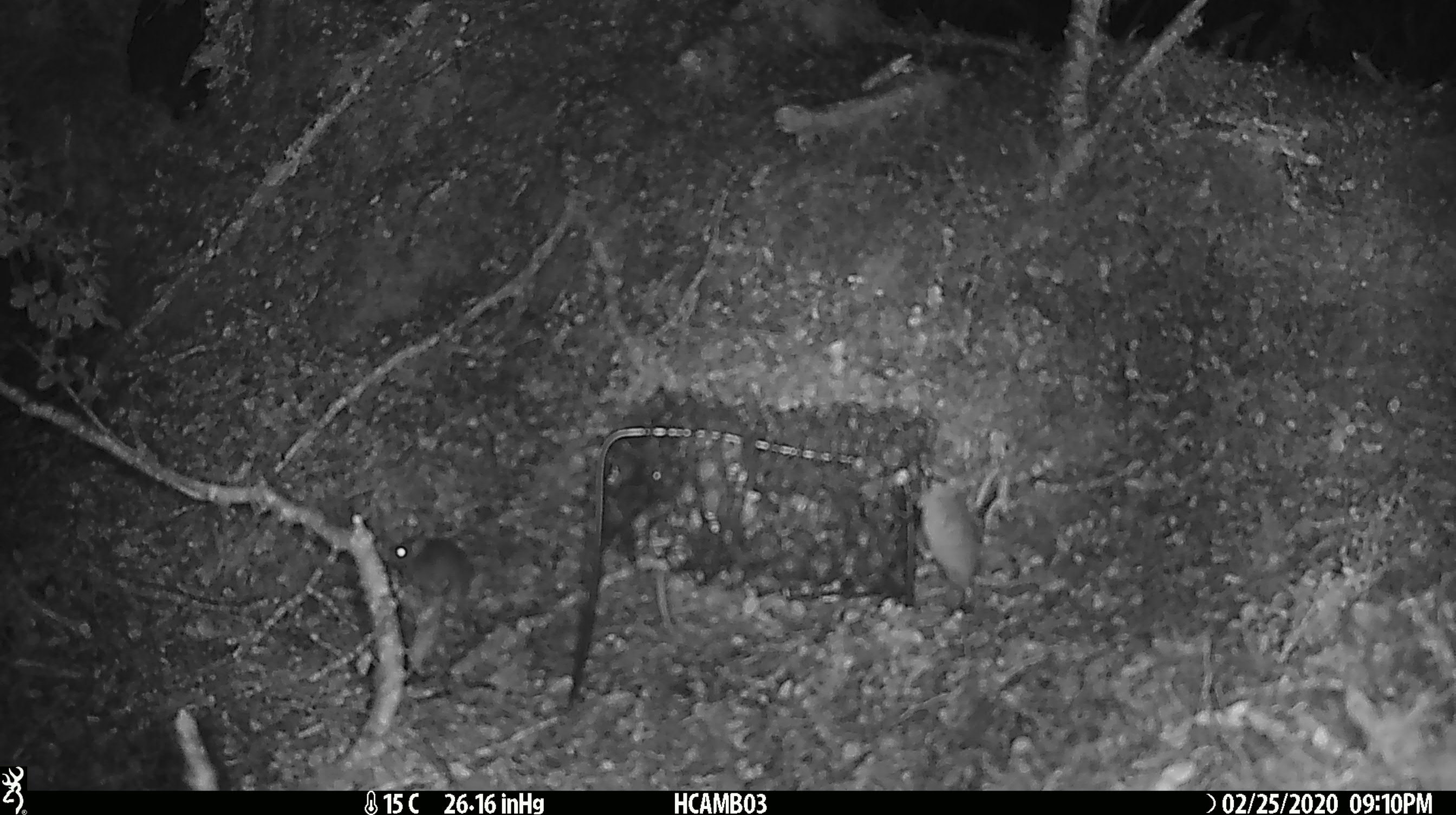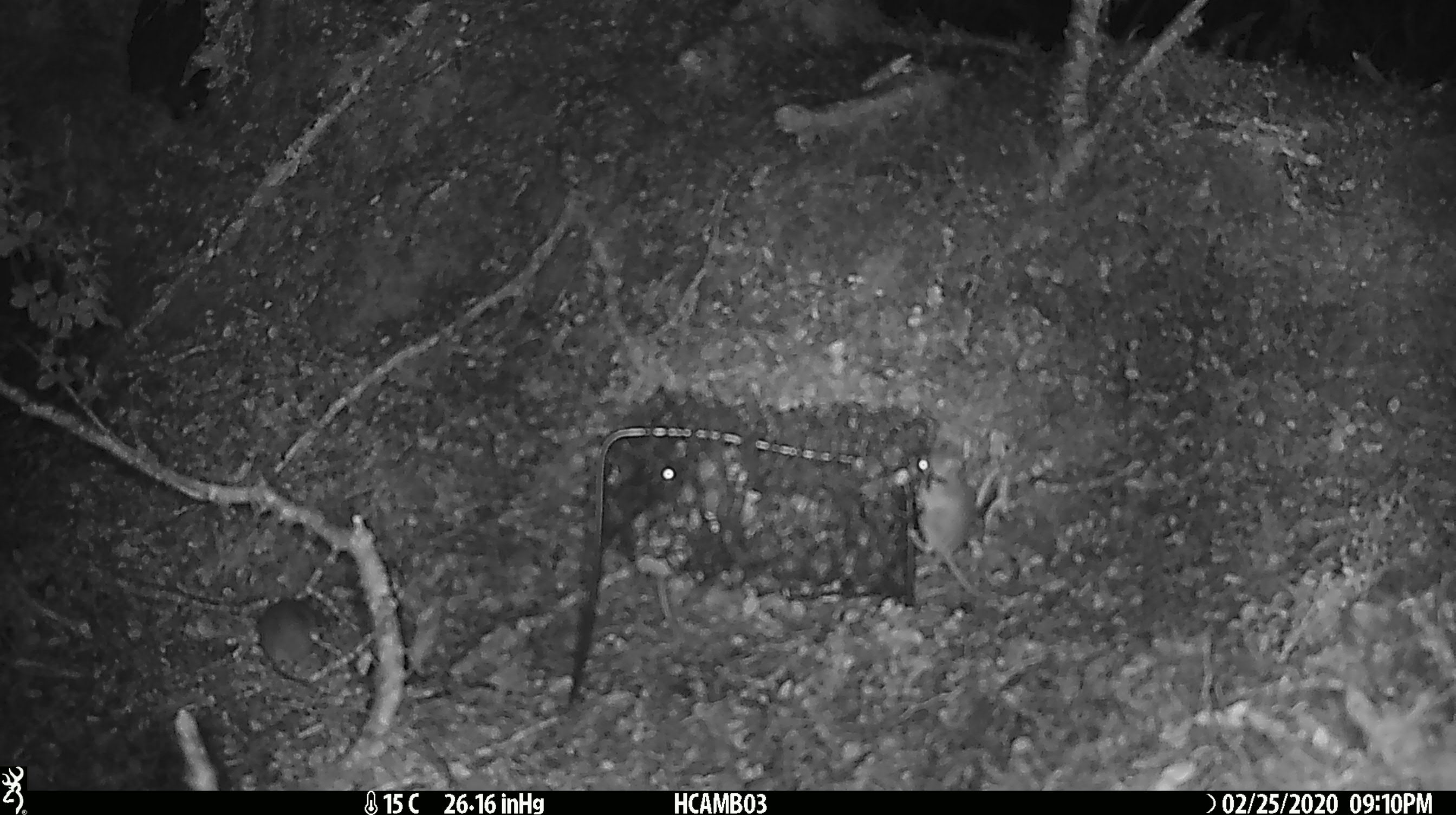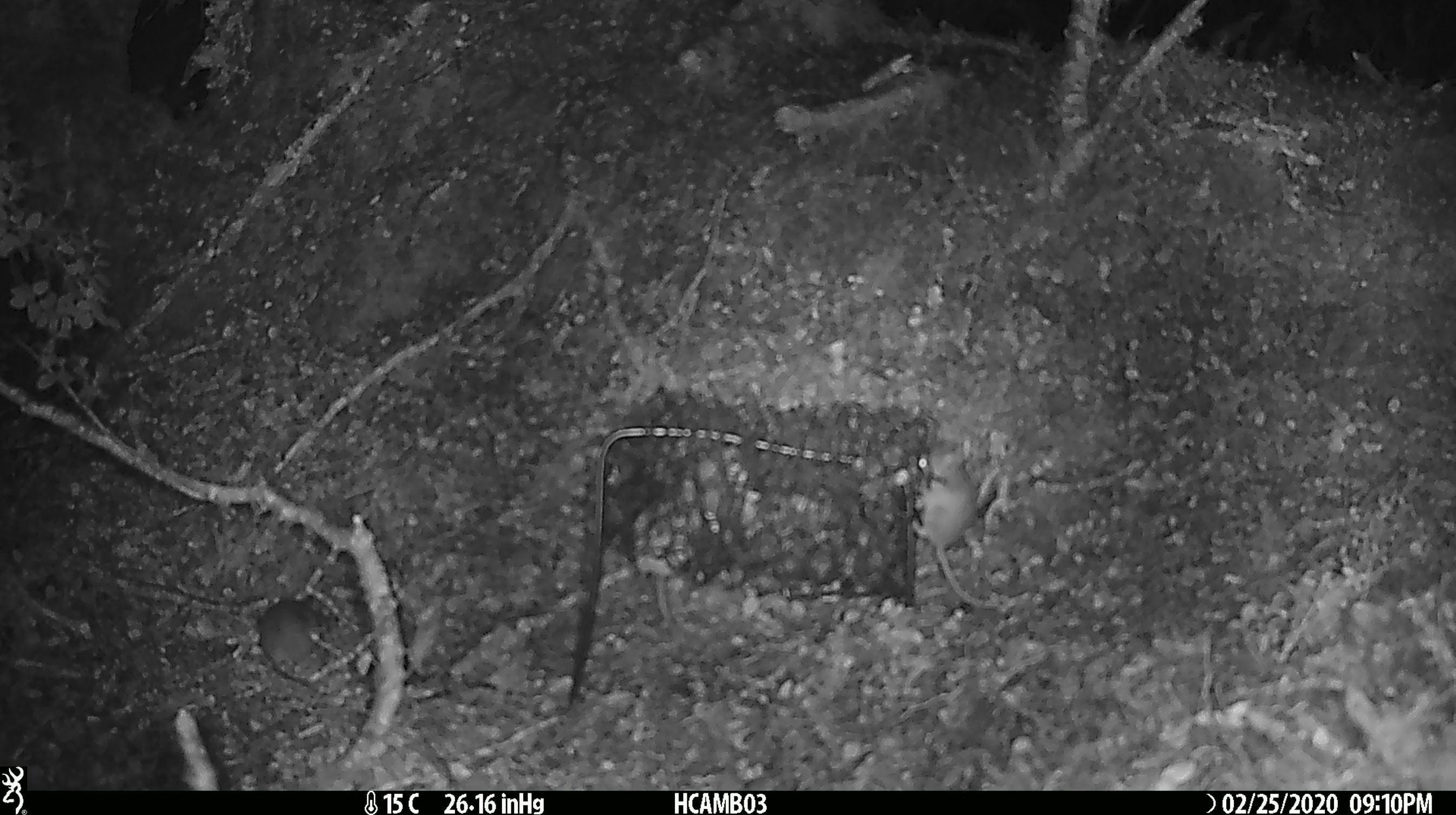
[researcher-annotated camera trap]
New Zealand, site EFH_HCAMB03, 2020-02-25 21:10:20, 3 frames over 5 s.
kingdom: Animalia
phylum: Chordata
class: Mammalia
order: Rodentia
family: Muridae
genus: Mus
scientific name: Mus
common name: mouse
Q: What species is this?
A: Mouse (Mus).